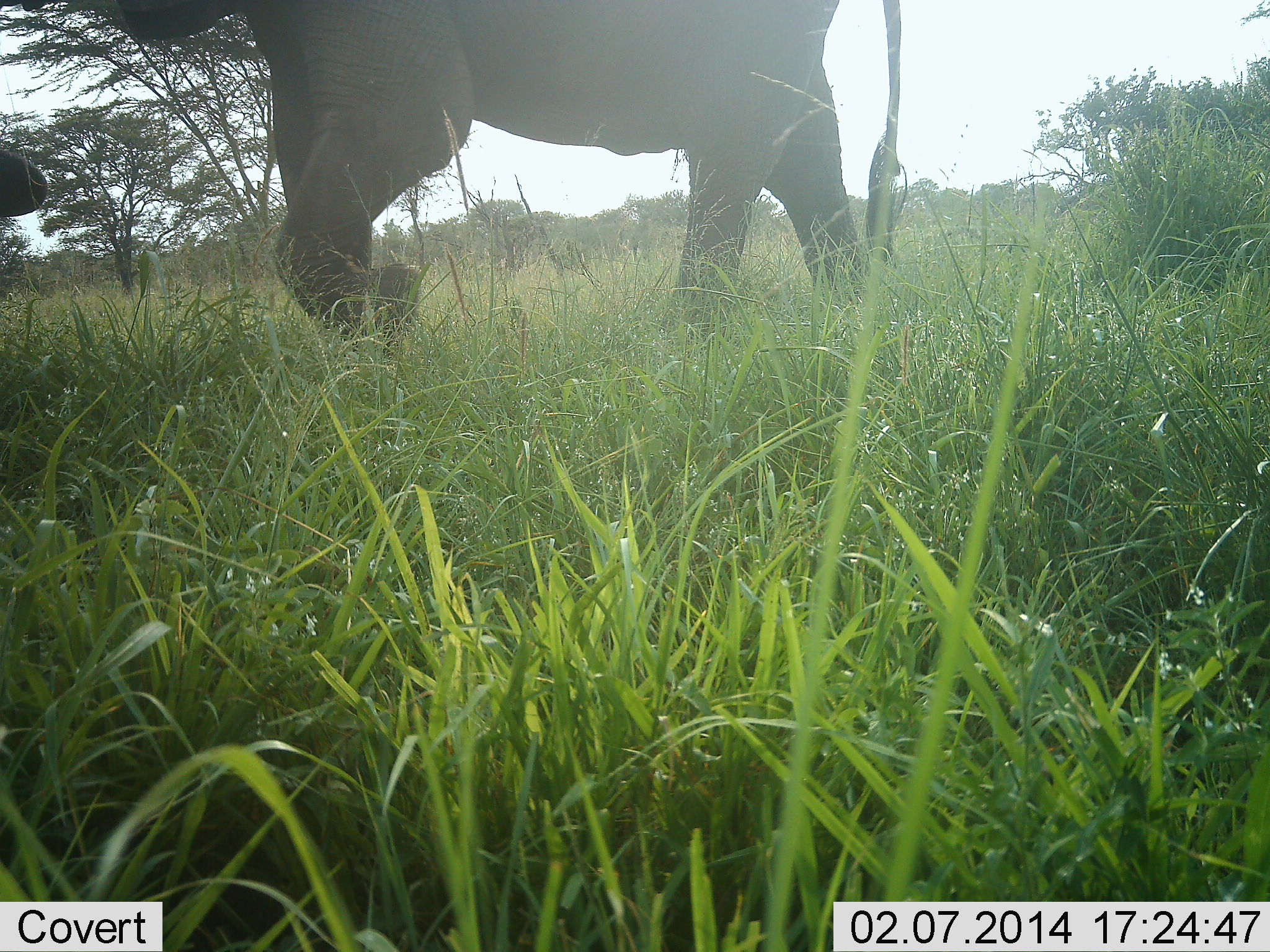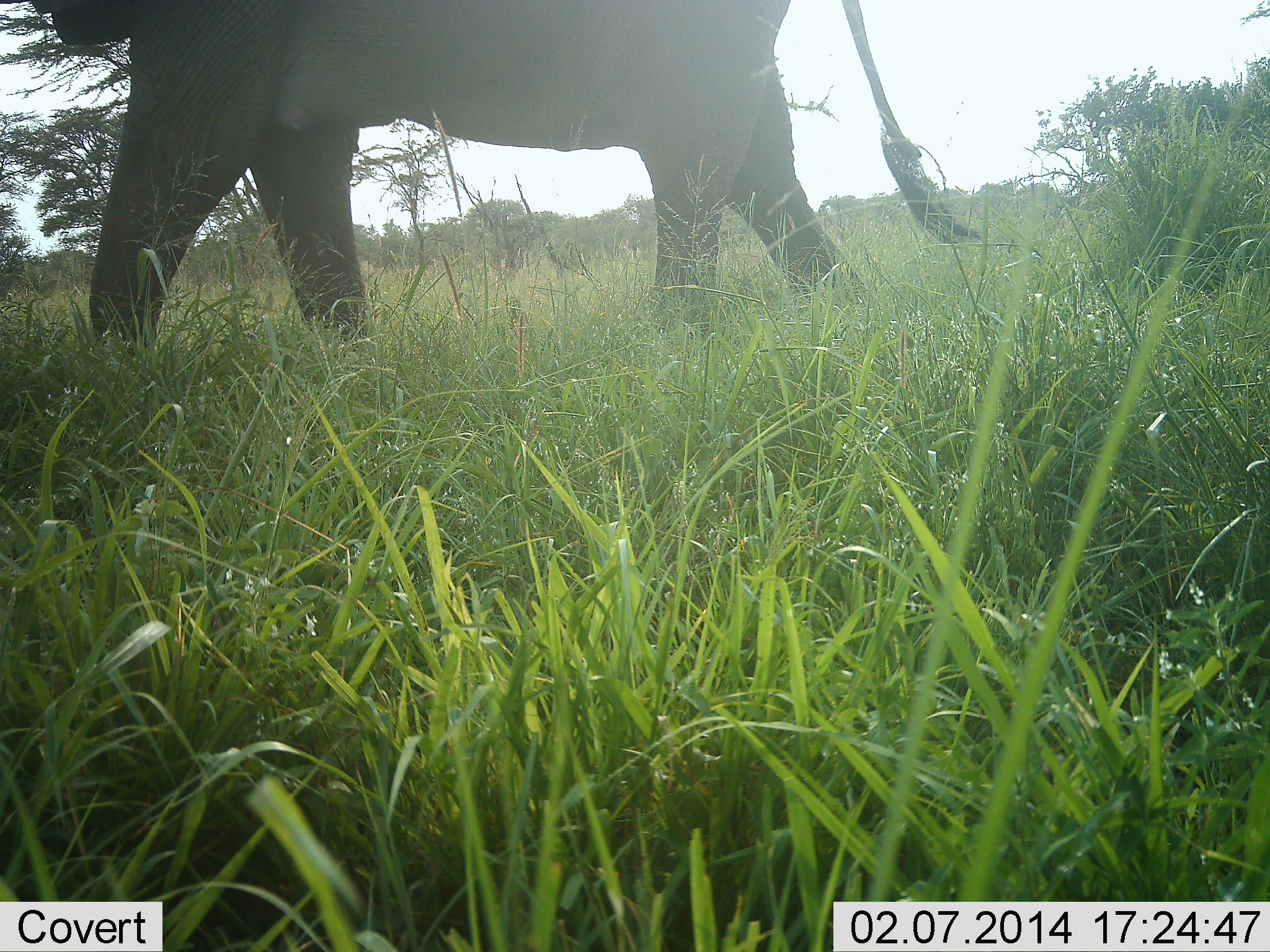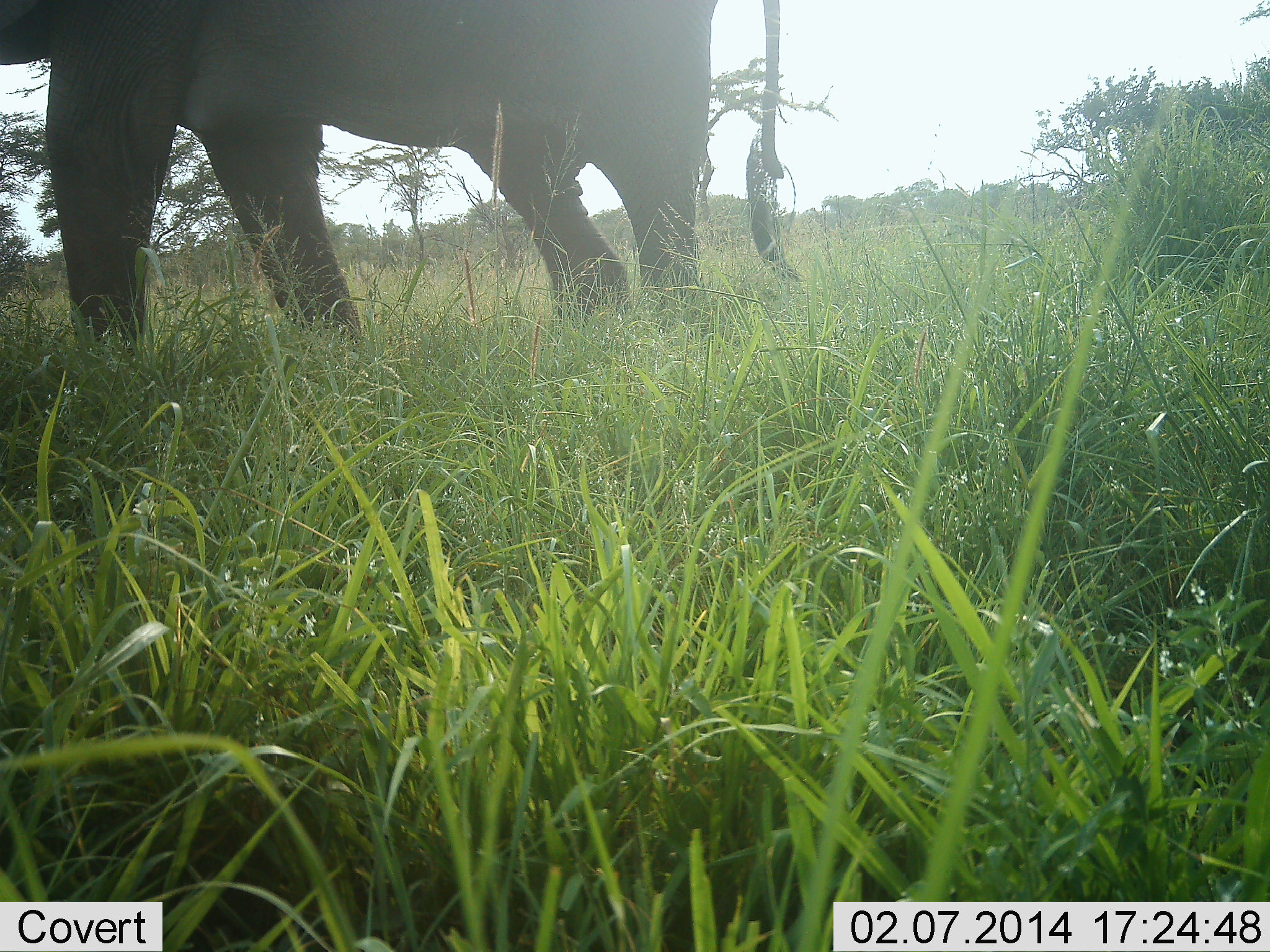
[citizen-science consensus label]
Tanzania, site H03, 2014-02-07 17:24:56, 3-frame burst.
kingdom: Animalia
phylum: Chordata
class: Mammalia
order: Proboscidea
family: Elephantidae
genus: Loxodonta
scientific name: Loxodonta africana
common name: african bush elephant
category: elephant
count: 1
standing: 0%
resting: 0%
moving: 100%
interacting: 0%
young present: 0%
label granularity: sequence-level